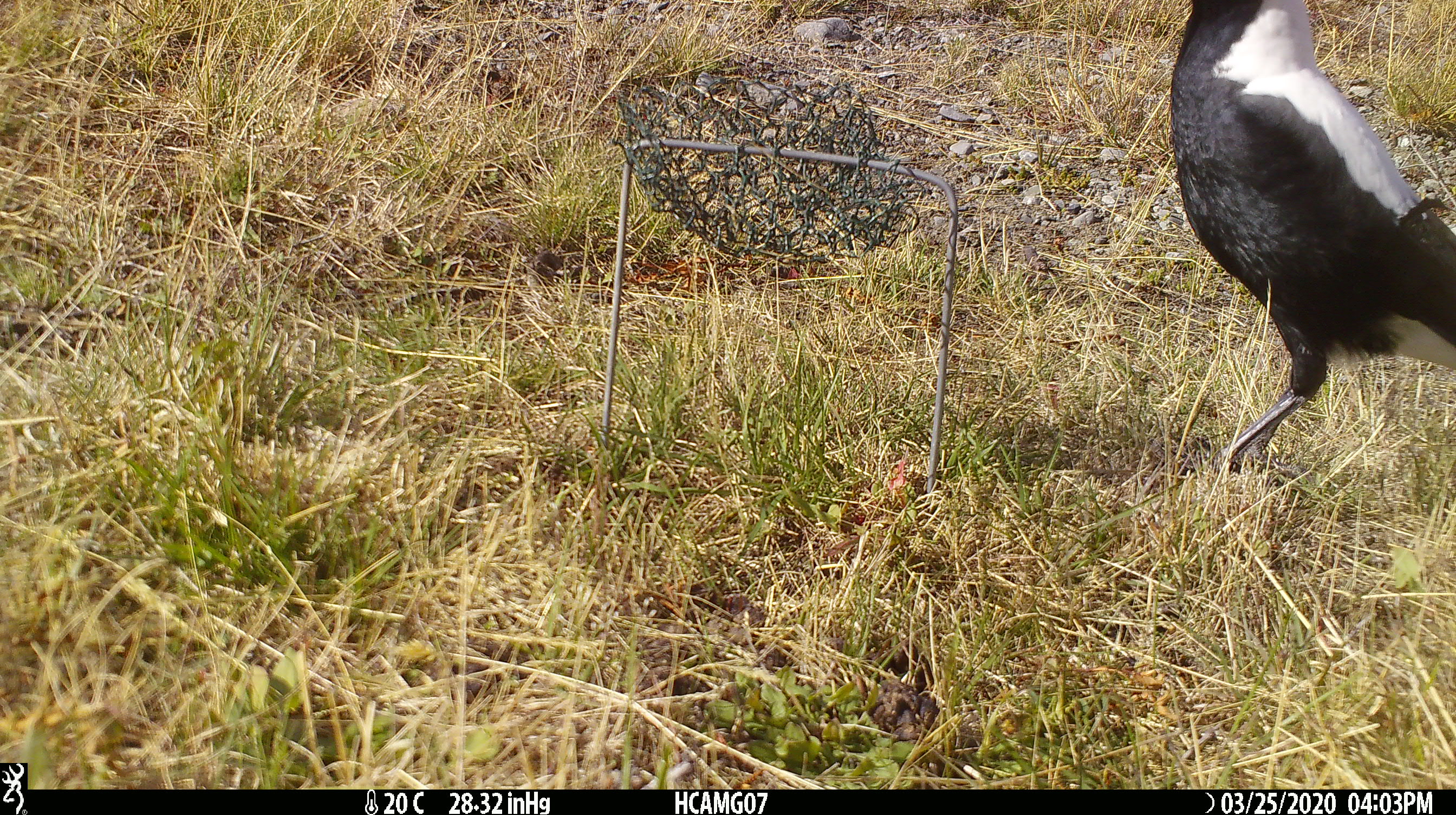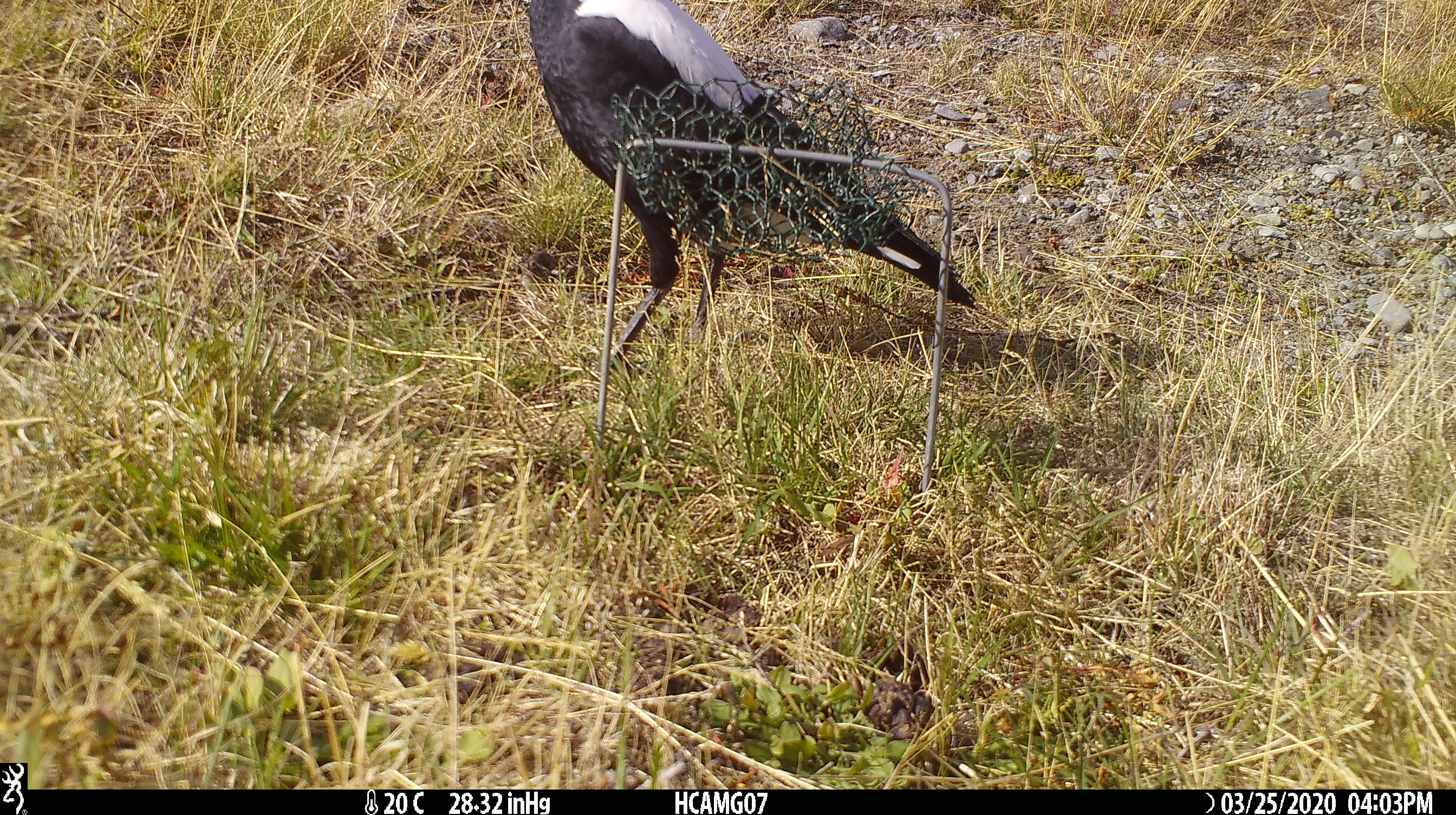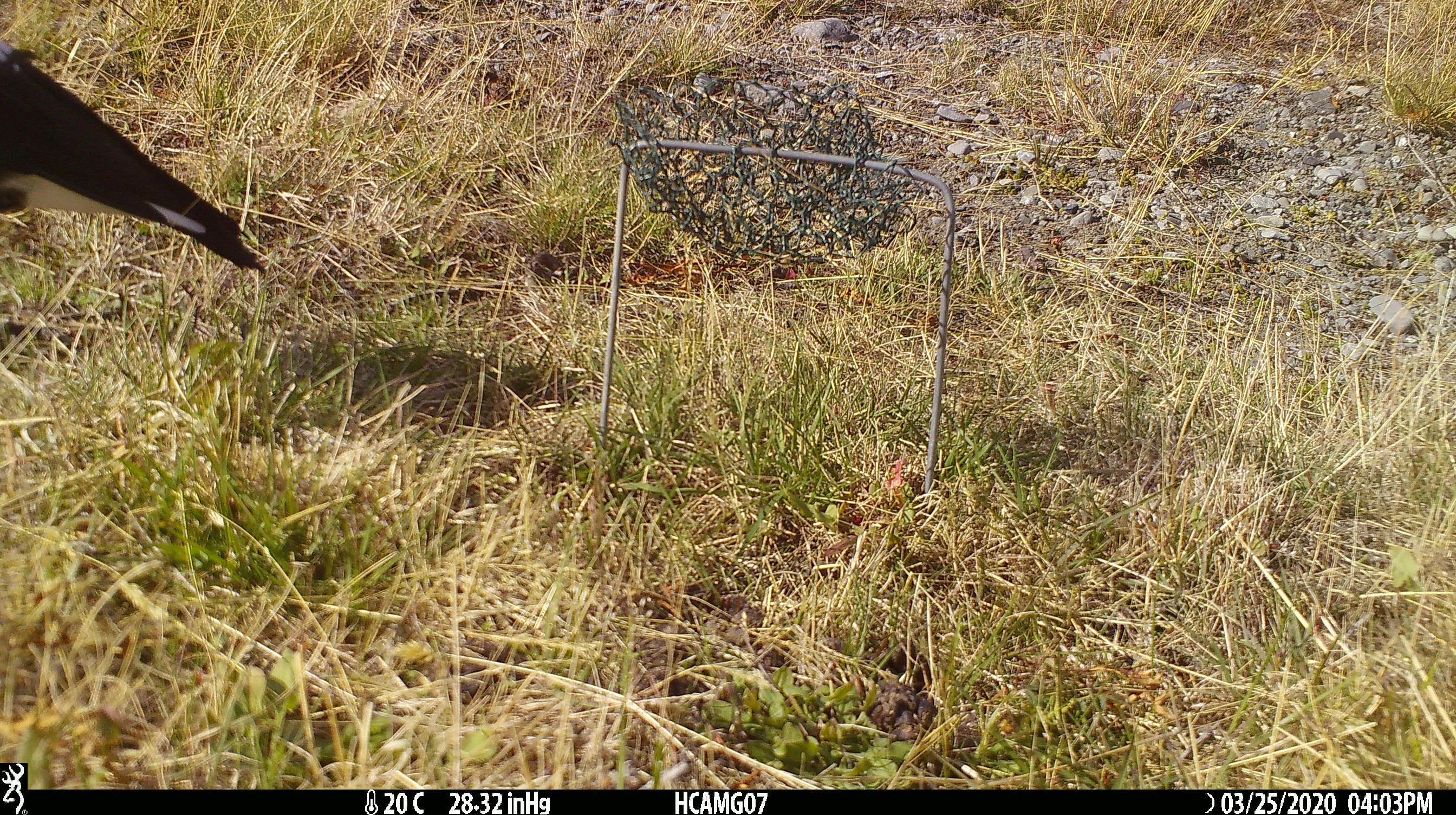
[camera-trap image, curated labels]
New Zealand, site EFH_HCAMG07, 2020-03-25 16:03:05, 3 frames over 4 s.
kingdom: Animalia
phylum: Chordata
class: Aves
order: Passeriformes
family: Artamidae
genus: Gymnorhina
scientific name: Gymnorhina tibicen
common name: australian magpie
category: magpie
Magpie (australian magpie) (Gymnorhina tibicen).